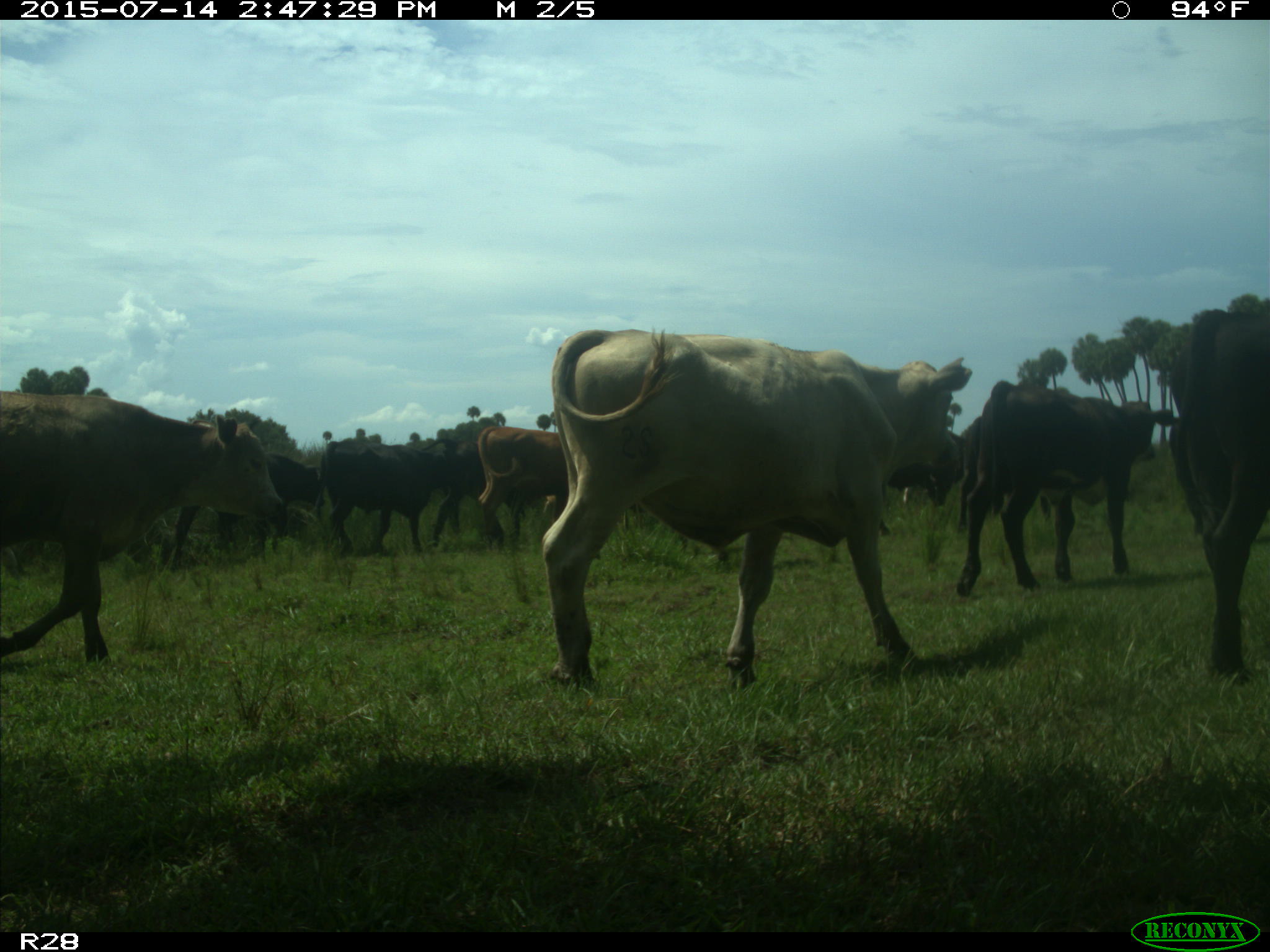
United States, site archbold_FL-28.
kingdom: Animalia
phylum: Chordata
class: Mammalia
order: Artiodactyla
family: Bovidae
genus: Bos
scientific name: Bos taurus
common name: domestic cow